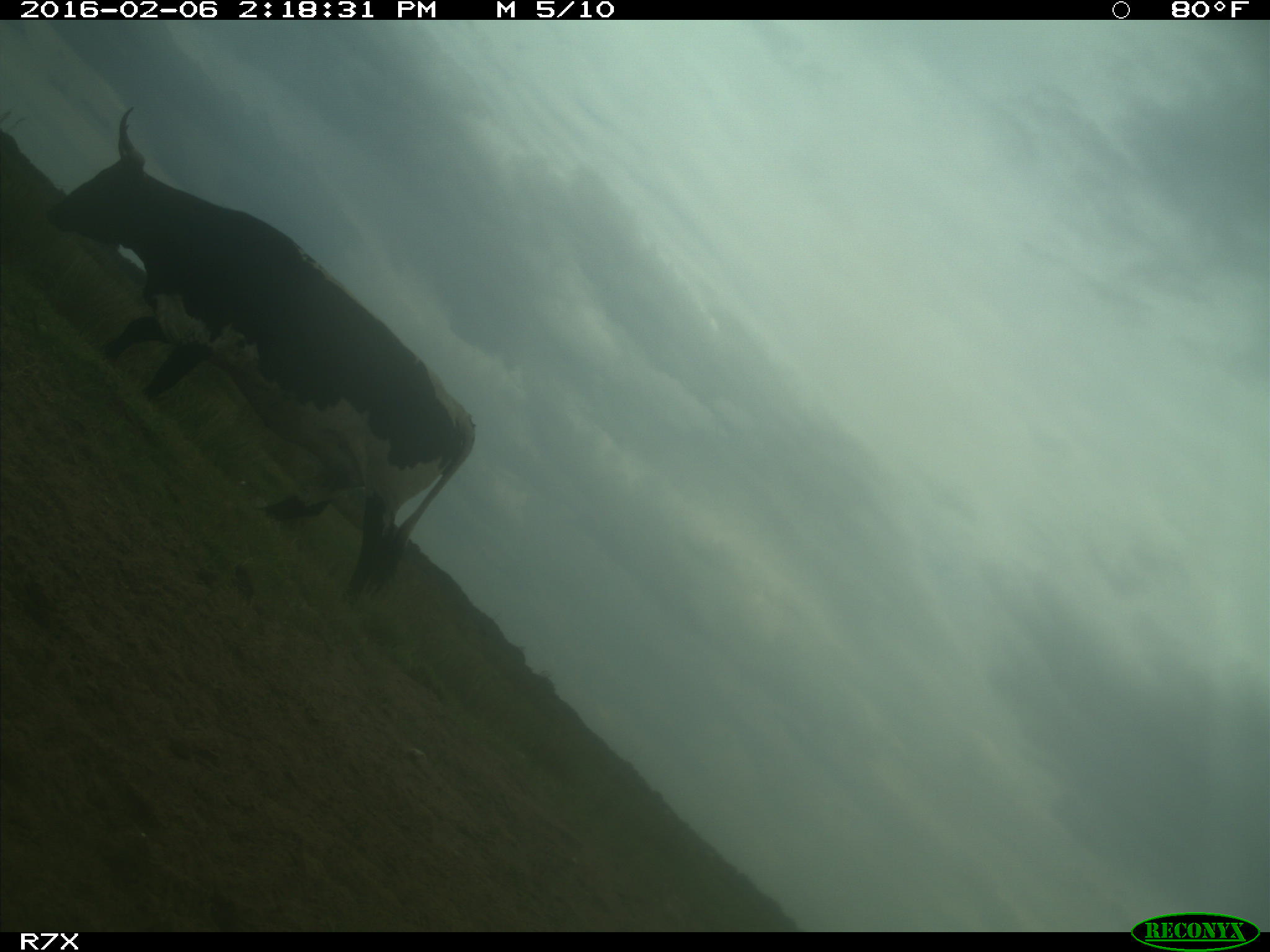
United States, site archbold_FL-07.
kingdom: Animalia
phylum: Chordata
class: Mammalia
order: Artiodactyla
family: Bovidae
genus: Bos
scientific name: Bos taurus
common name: domestic cow